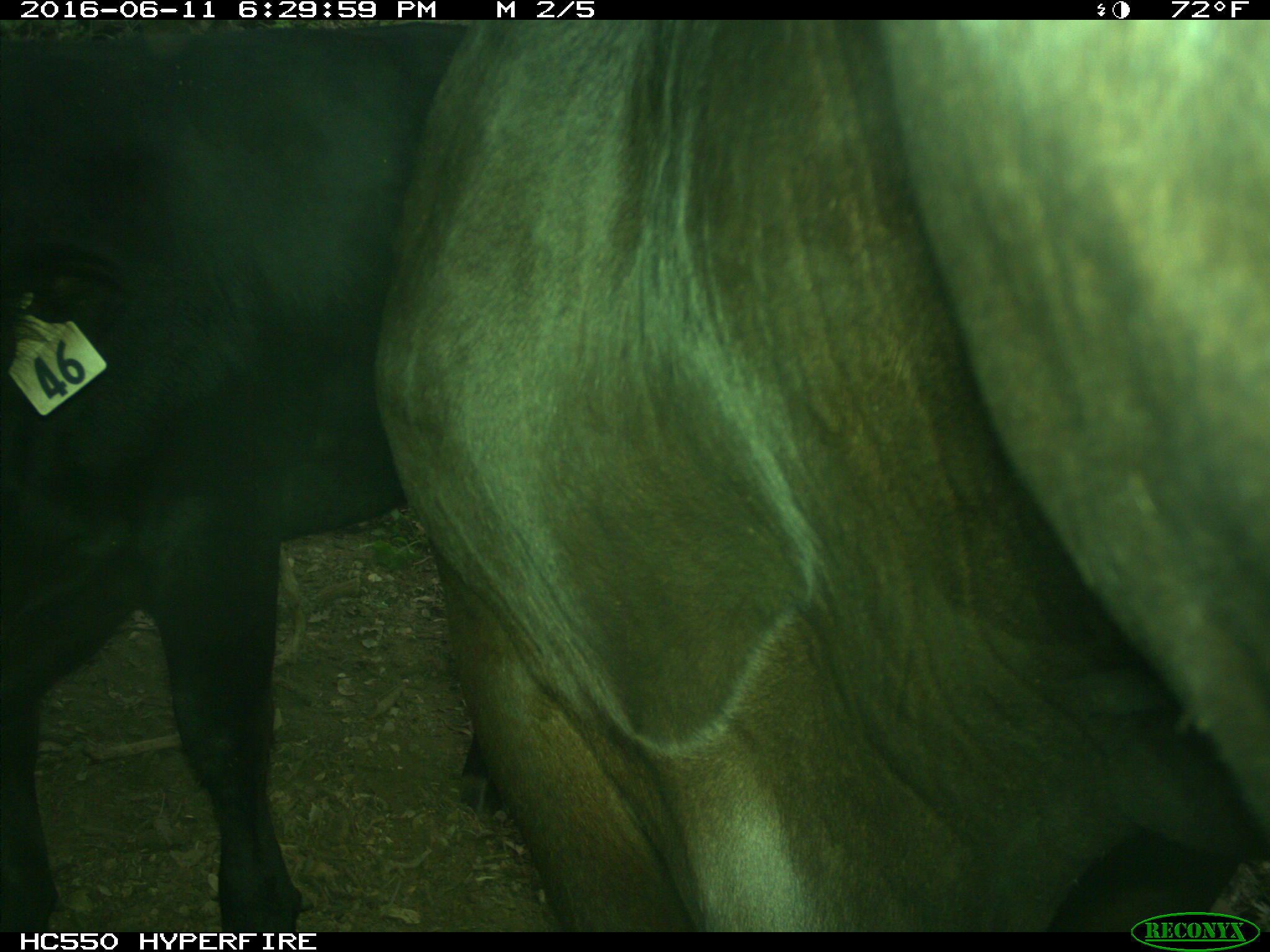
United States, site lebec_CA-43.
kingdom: Animalia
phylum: Chordata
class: Mammalia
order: Artiodactyla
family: Bovidae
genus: Bos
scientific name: Bos taurus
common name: domestic cow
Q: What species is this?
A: Bos taurus (domestic cow).